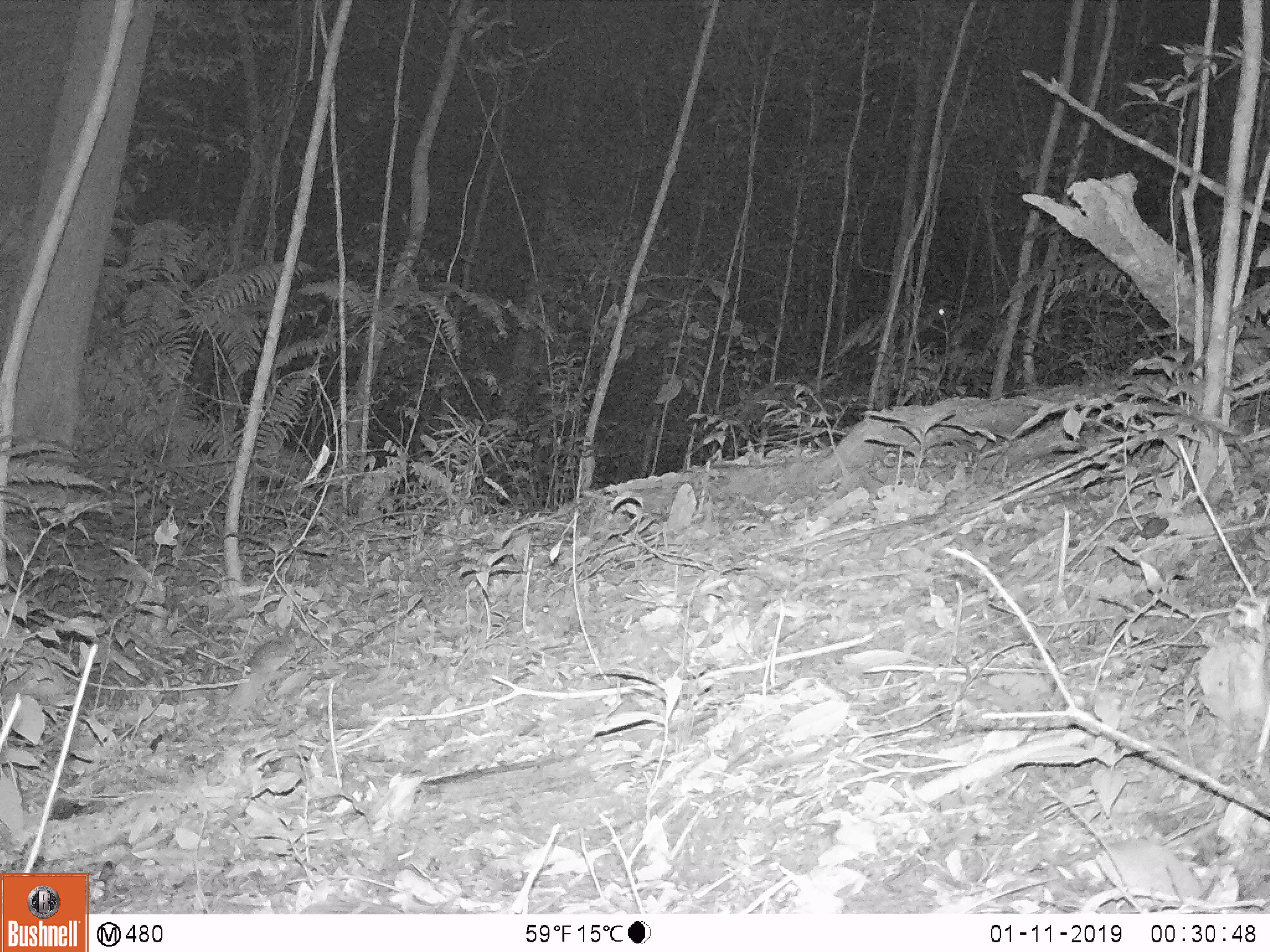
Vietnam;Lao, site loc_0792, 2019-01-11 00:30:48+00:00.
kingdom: Animalia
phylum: Chordata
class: Mammalia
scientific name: Mammalia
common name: mammal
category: unidentified small mammal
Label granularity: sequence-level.